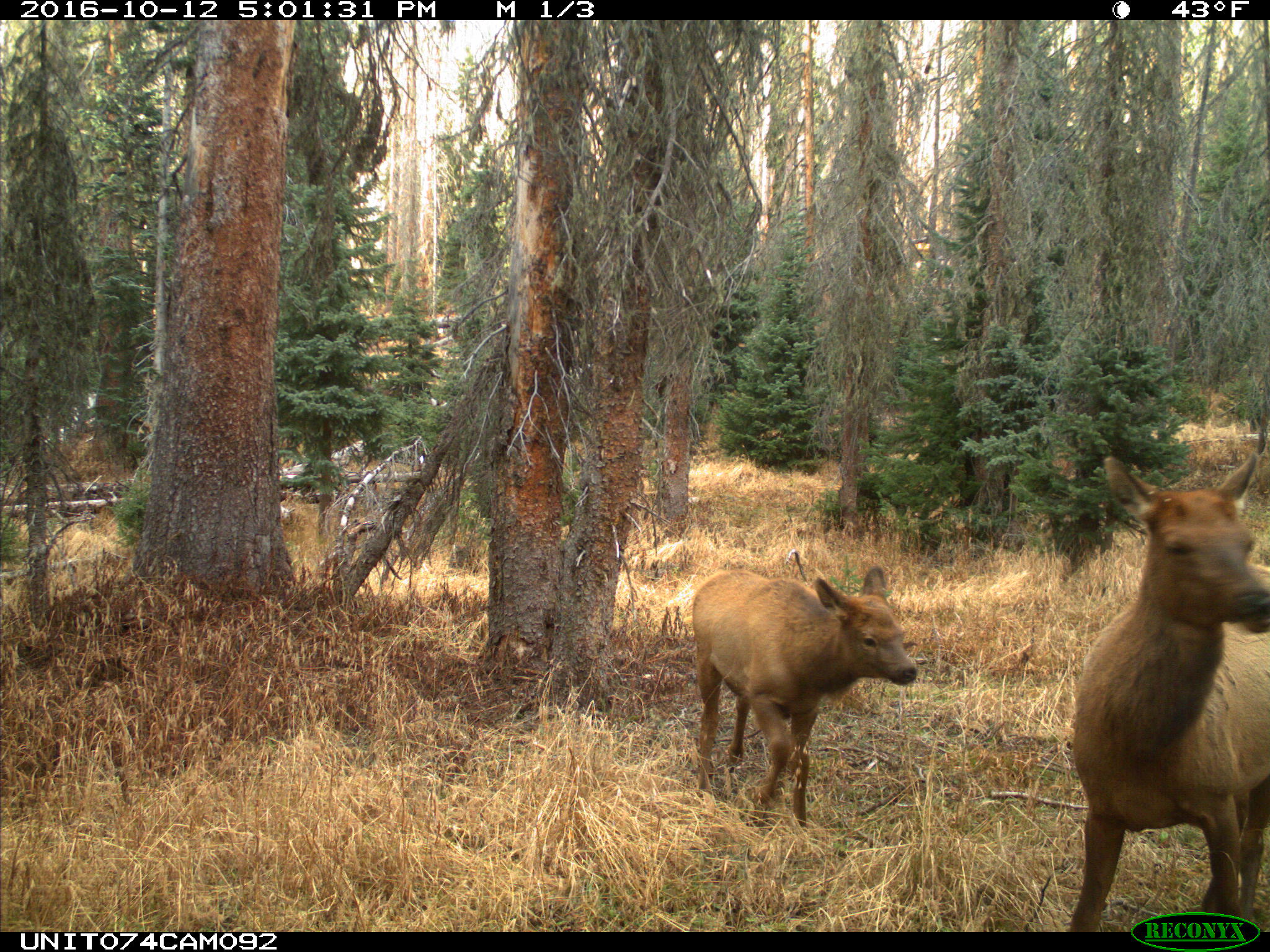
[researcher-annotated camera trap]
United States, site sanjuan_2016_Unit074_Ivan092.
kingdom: Animalia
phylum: Chordata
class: Mammalia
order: Artiodactyla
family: Cervidae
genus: Cervus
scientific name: Cervus elaphus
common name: red deer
Cervus elaphus (red deer).